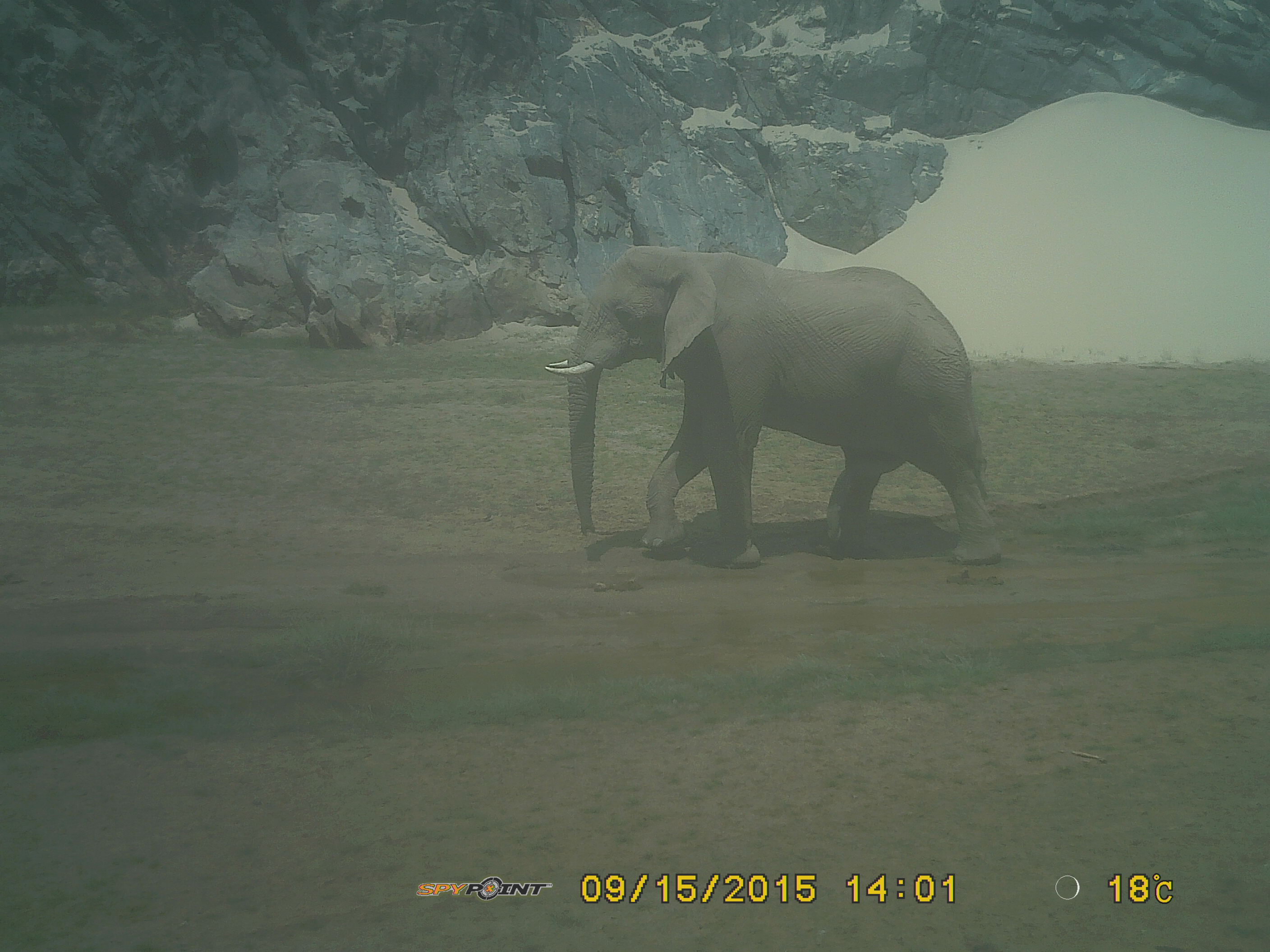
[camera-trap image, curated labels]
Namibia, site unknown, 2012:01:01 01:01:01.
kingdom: Animalia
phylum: Chordata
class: Mammalia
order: Proboscidea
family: Elephantidae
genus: Loxodonta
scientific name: Loxodonta africana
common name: african elephant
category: loxodanta africana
Loxodanta africana (african elephant) (Loxodonta africana).